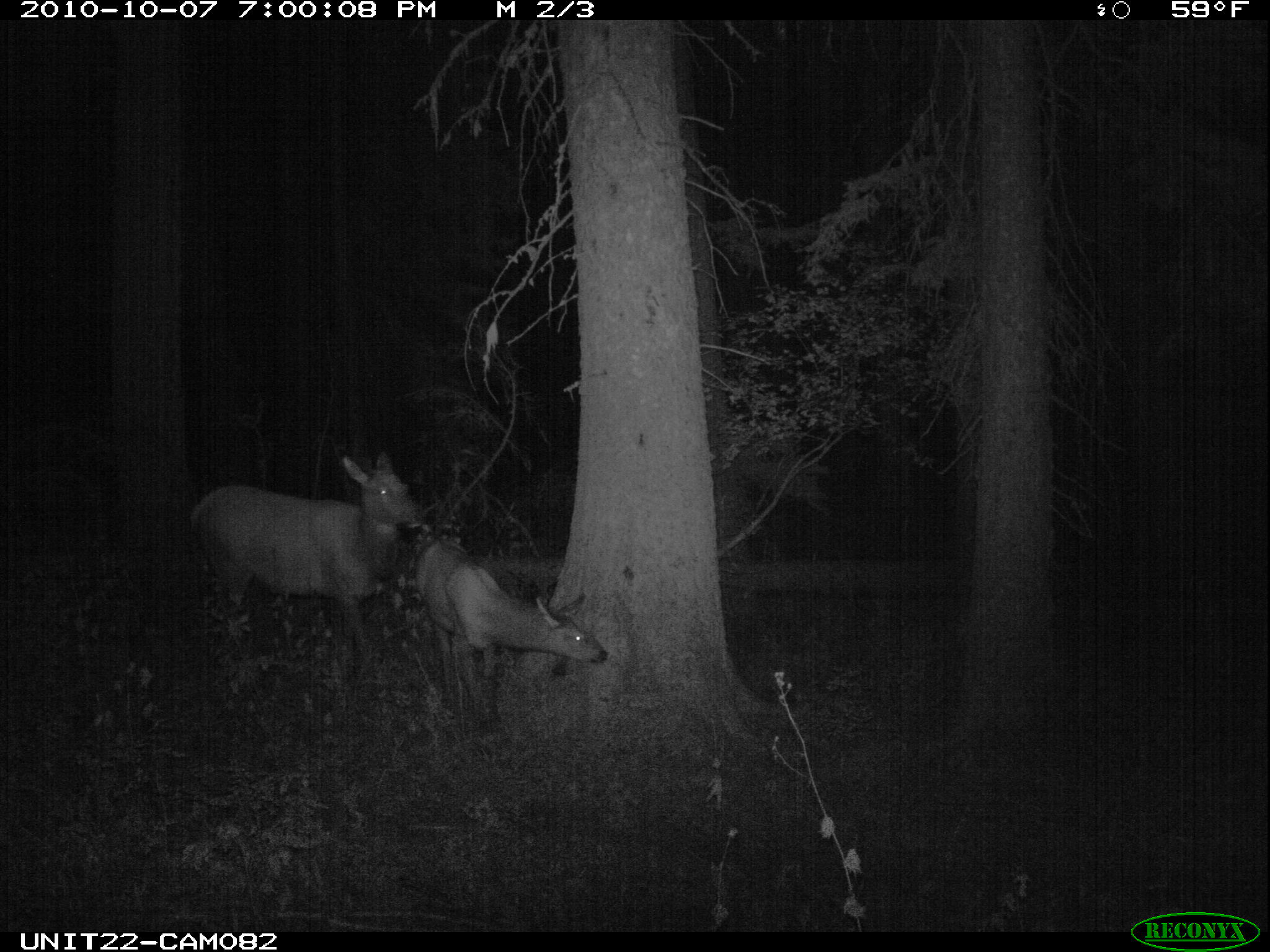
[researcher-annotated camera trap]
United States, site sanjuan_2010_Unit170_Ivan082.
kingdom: Animalia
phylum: Chordata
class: Mammalia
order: Artiodactyla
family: Cervidae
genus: Cervus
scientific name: Cervus elaphus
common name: red deer